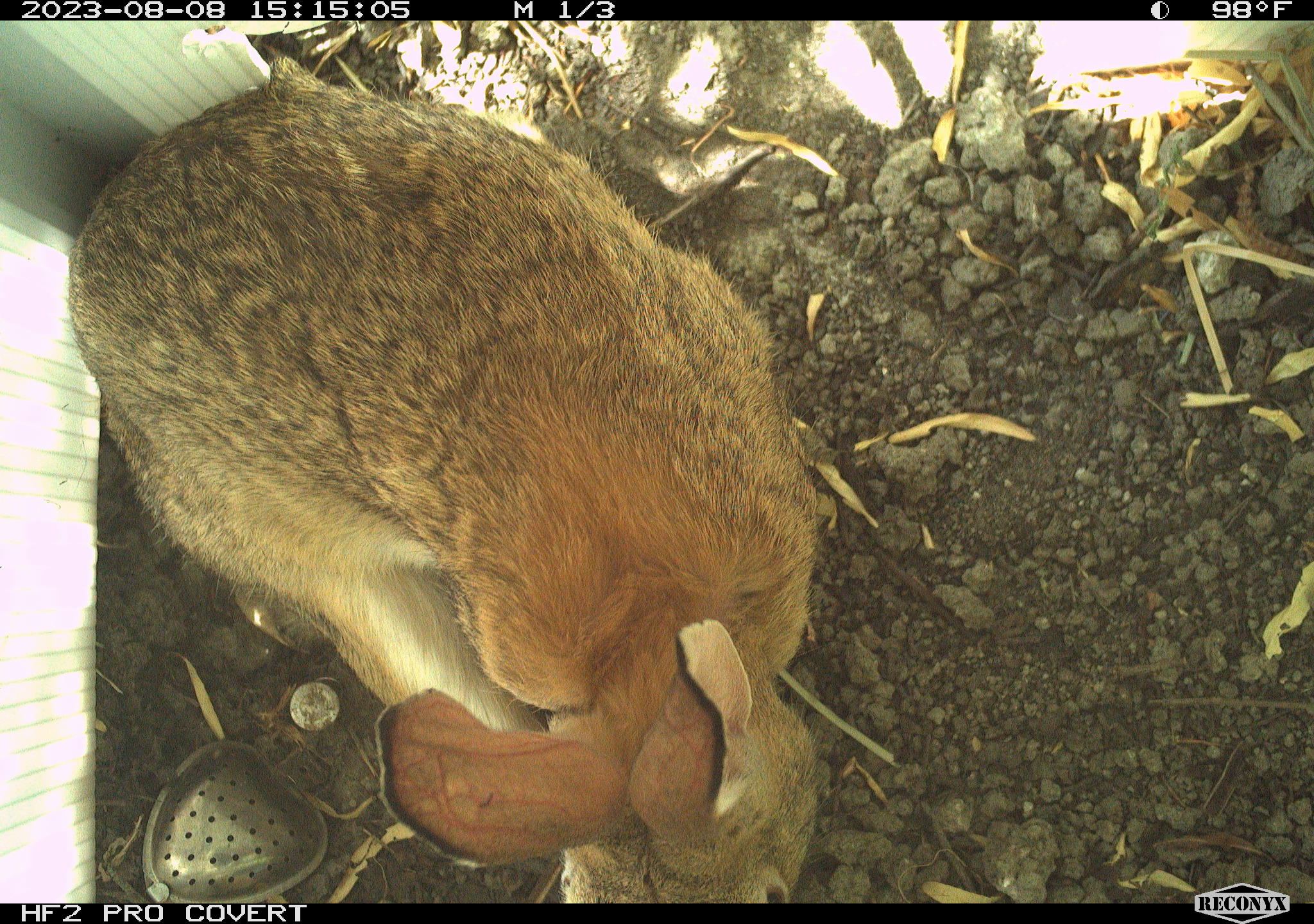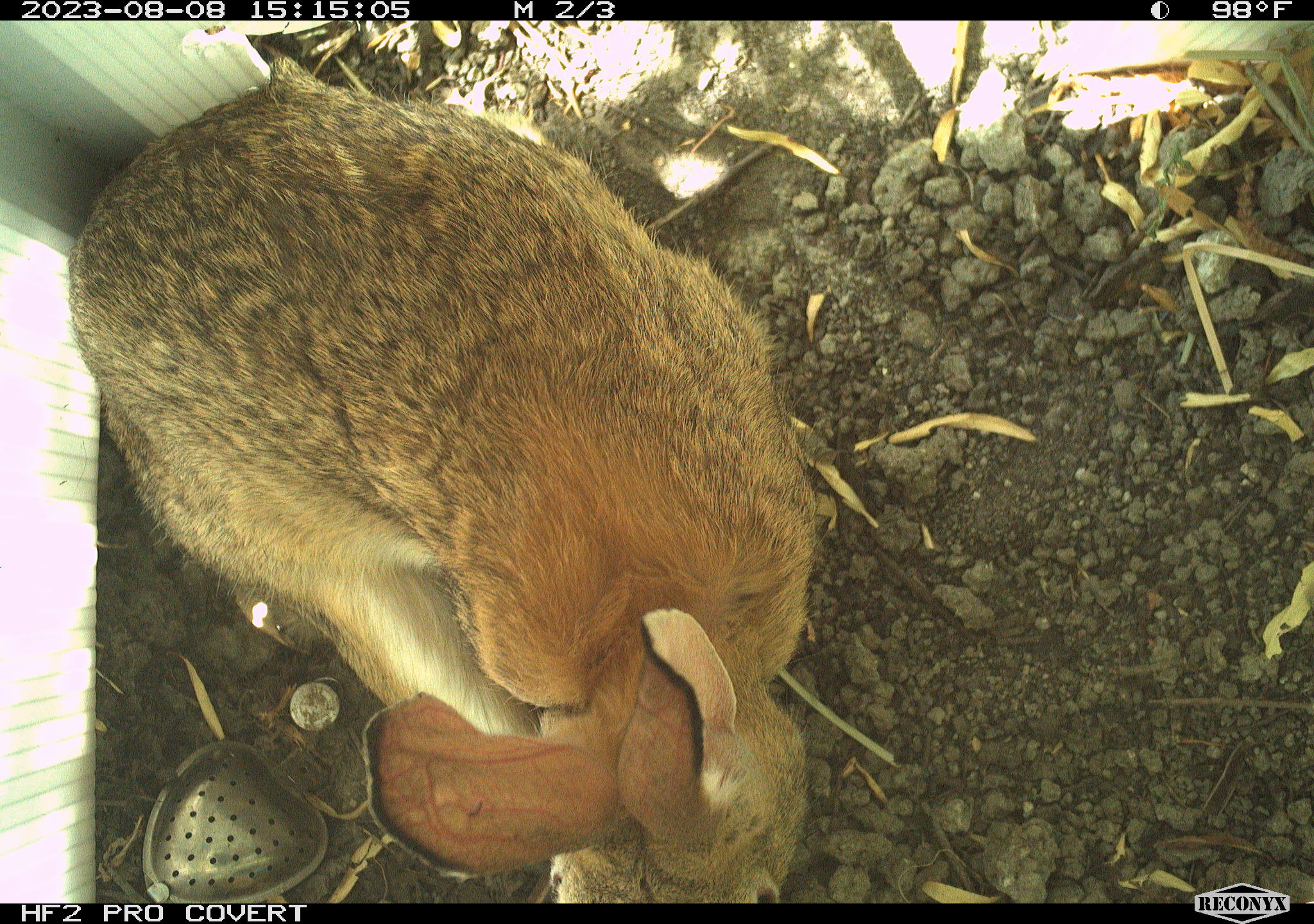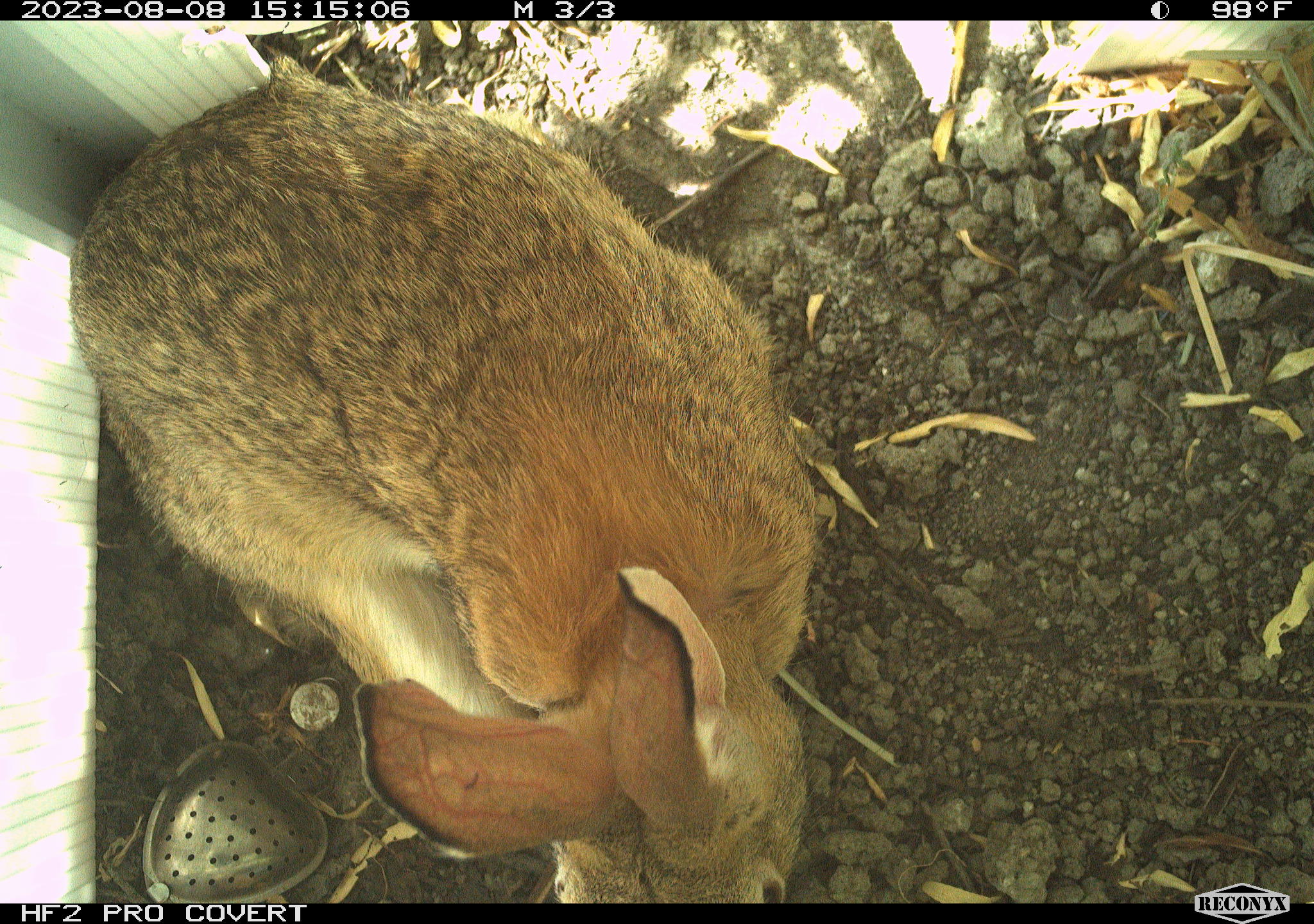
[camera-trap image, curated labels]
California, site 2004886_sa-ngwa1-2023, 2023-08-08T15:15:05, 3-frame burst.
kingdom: Animalia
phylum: Chordata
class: Mammalia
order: Lagomorpha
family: Leporidae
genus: Sylvilagus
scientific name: Sylvilagus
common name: cottontail rabbits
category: sylvilagus species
Sylvilagus species (cottontail rabbits) (Sylvilagus).